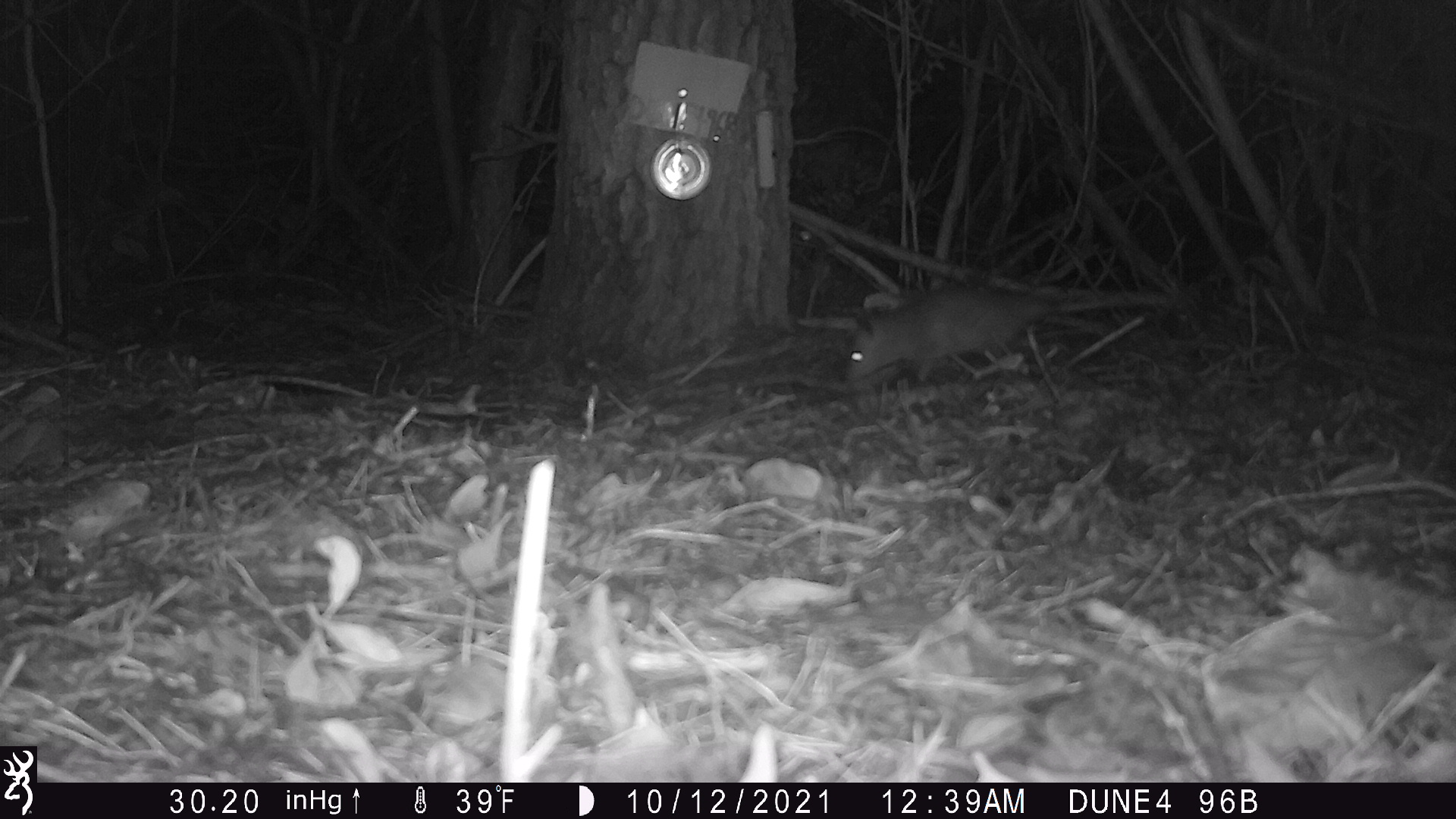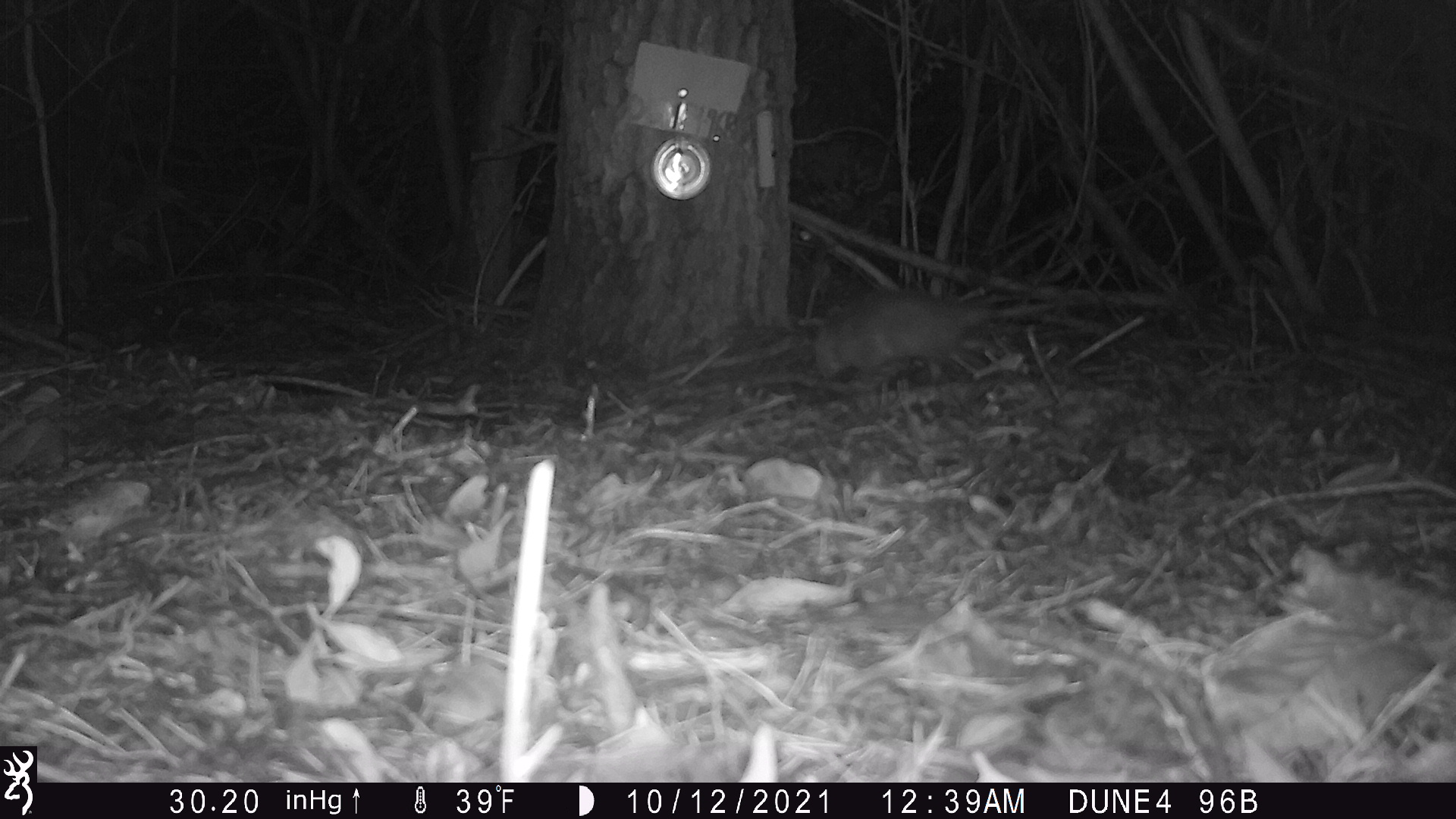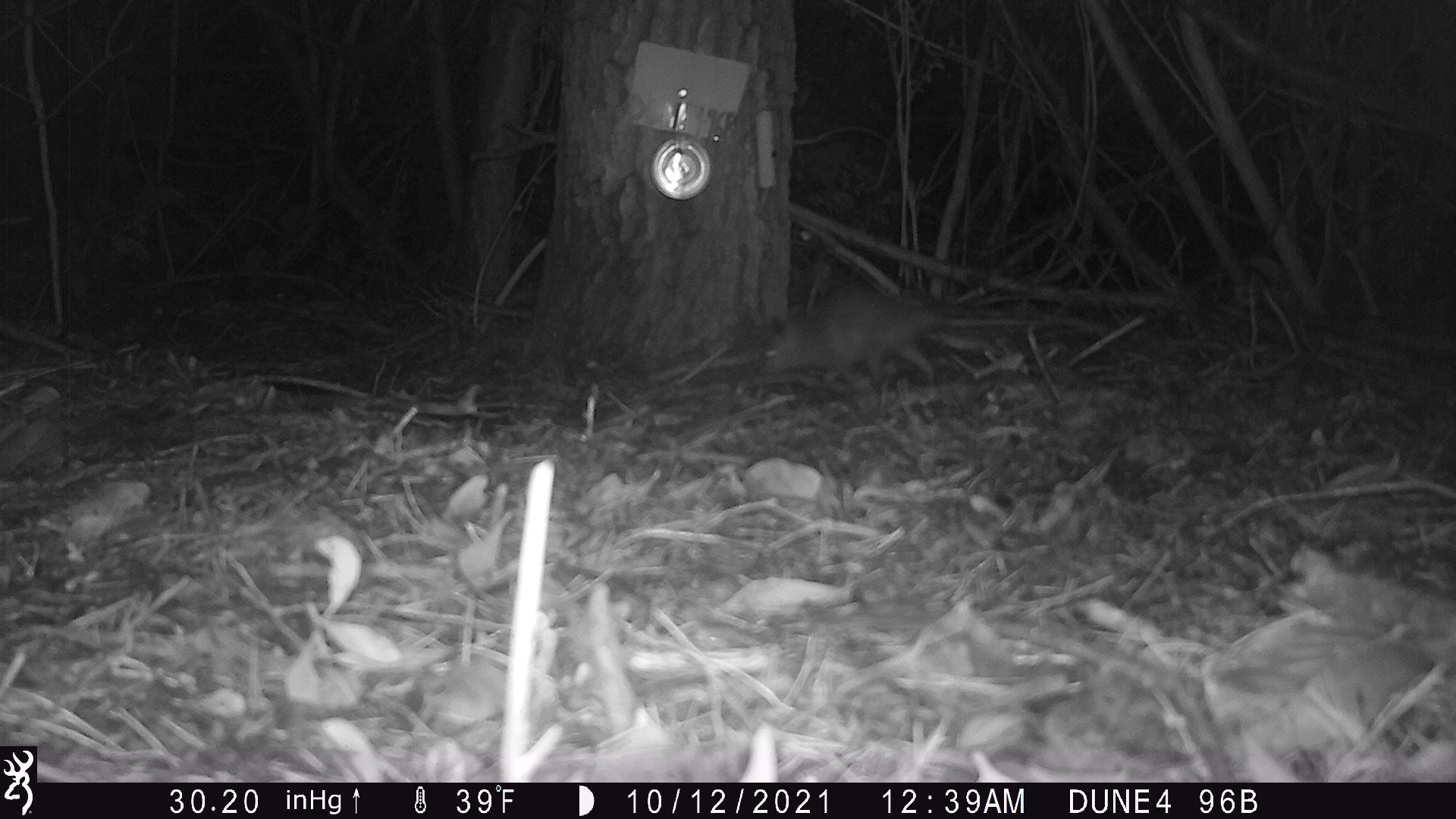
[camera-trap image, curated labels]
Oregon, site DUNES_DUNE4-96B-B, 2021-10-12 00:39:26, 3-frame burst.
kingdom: Animalia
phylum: Chordata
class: Mammalia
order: Didelphimorphia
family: Didelphidae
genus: Didelphis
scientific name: Didelphis virginiana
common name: virginia opossum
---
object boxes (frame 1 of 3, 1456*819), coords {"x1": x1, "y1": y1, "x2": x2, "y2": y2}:
virginia opossum: {"x1": 826, "y1": 264, "x2": 1182, "y2": 398}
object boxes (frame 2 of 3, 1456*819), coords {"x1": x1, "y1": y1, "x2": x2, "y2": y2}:
virginia opossum: {"x1": 773, "y1": 252, "x2": 1082, "y2": 392}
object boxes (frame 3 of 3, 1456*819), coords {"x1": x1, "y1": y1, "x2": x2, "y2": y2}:
virginia opossum: {"x1": 750, "y1": 259, "x2": 1050, "y2": 414}